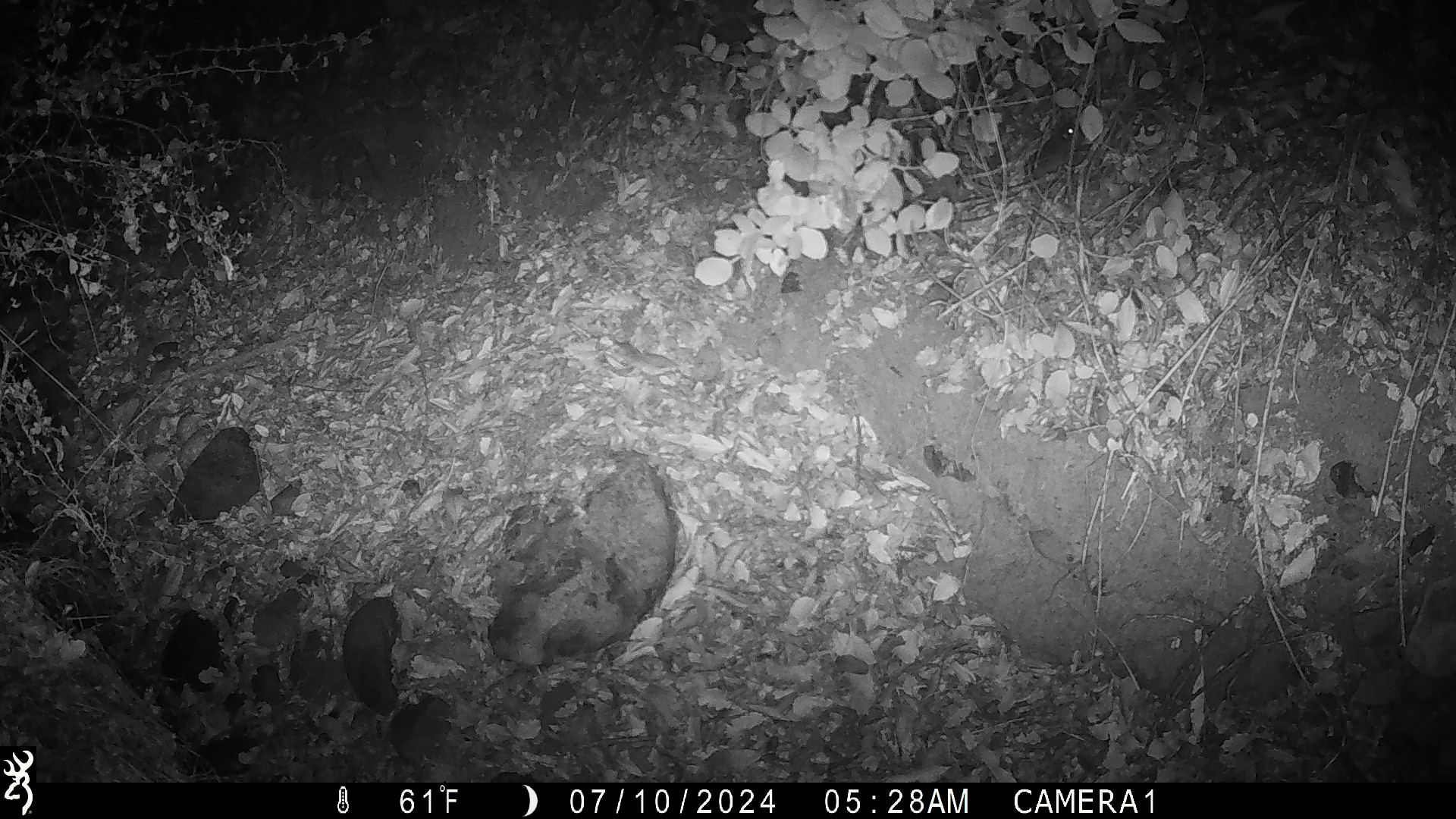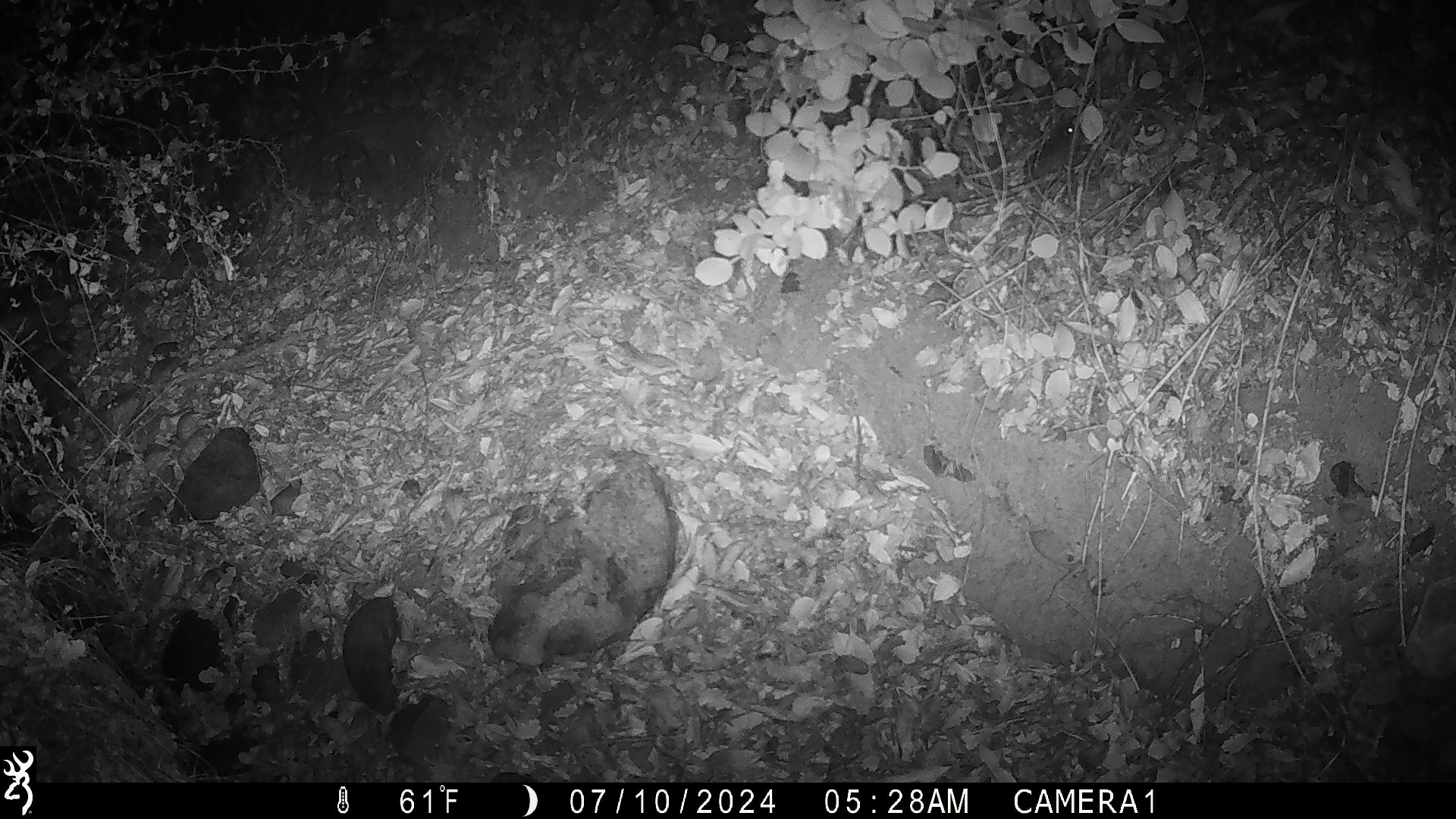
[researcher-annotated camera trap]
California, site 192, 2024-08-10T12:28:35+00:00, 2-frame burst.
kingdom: Animalia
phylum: Chordata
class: Mammalia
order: Rodentia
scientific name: Rodentia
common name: mouse or rat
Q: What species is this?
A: Mouse or rat (Rodentia).